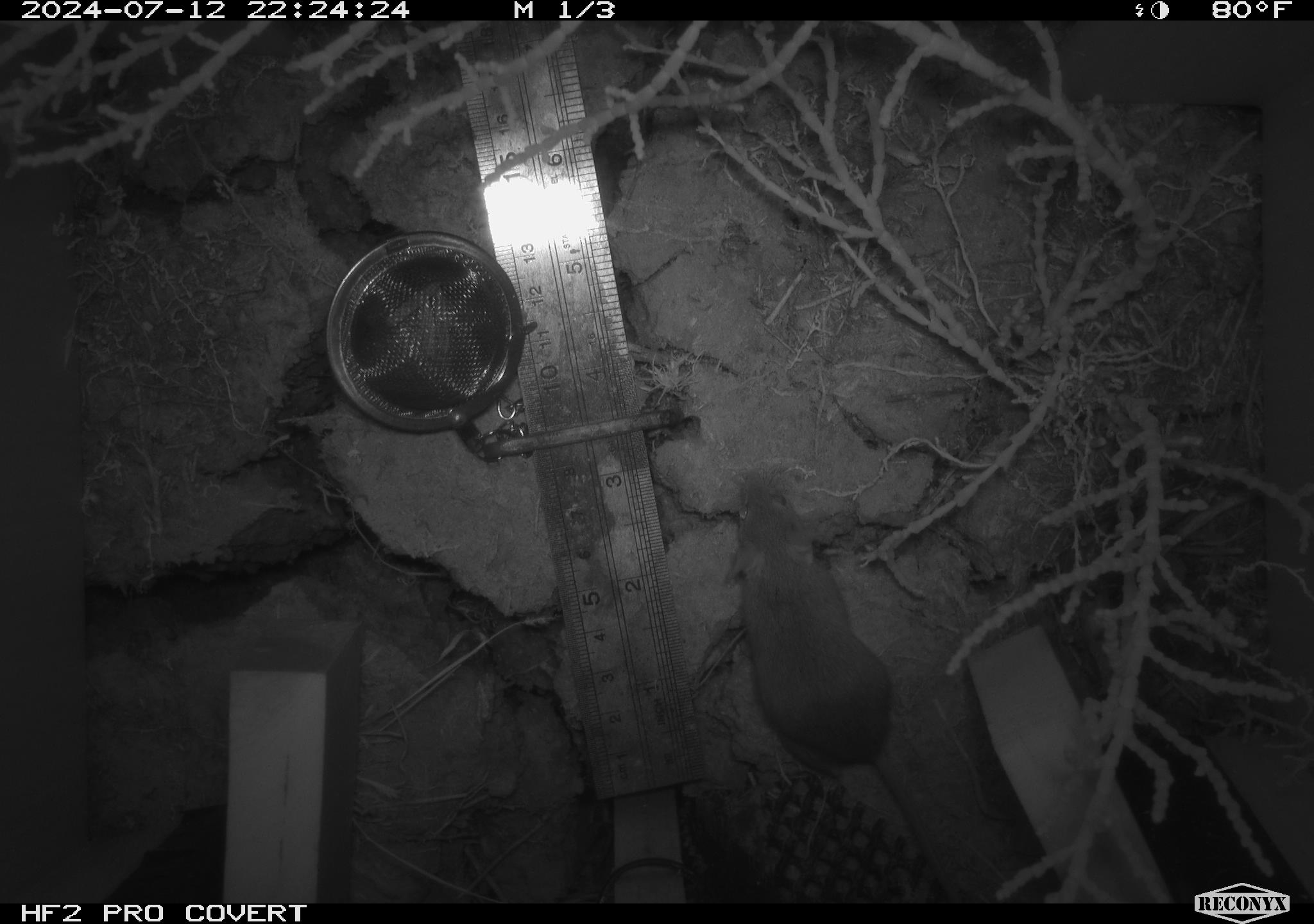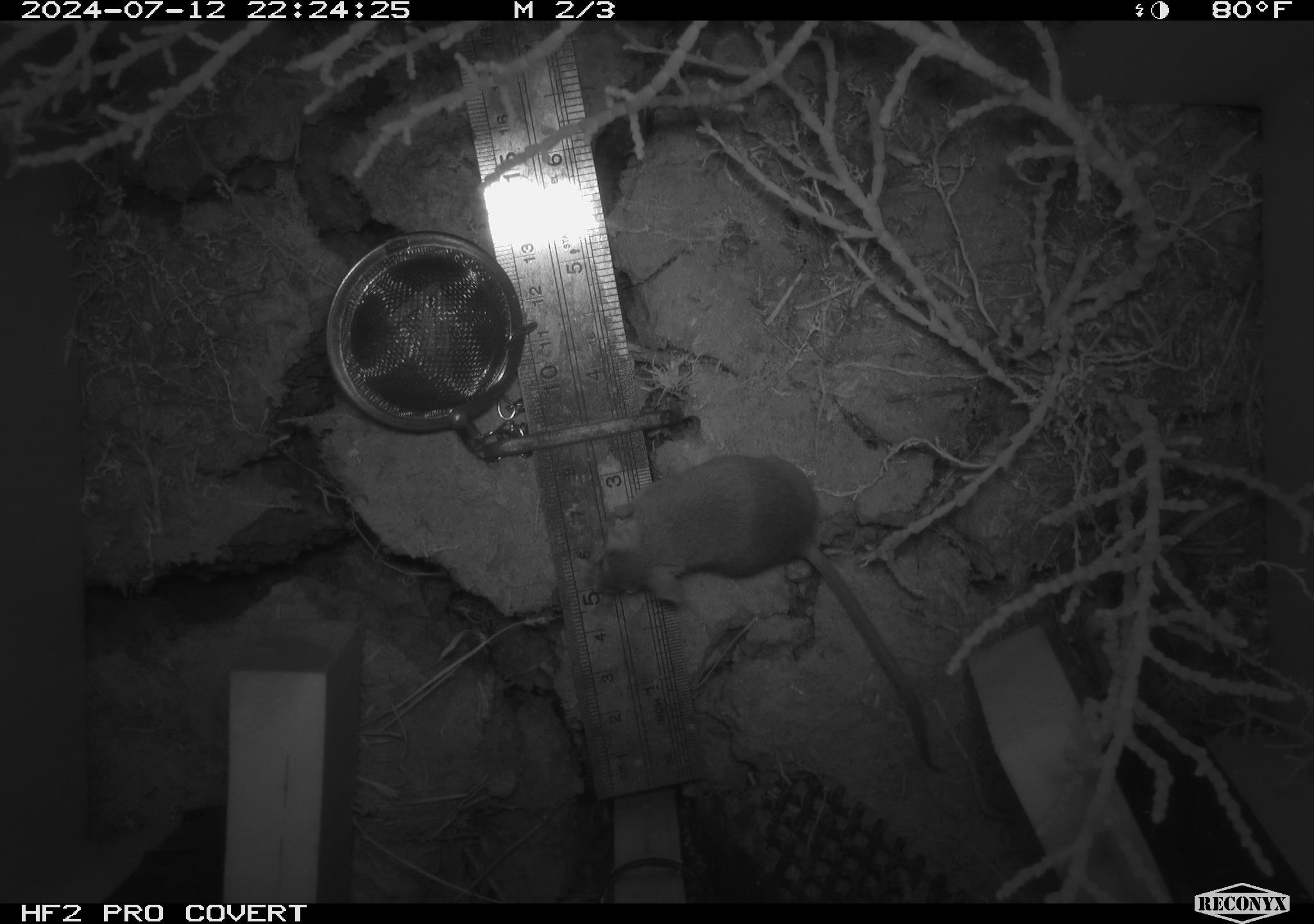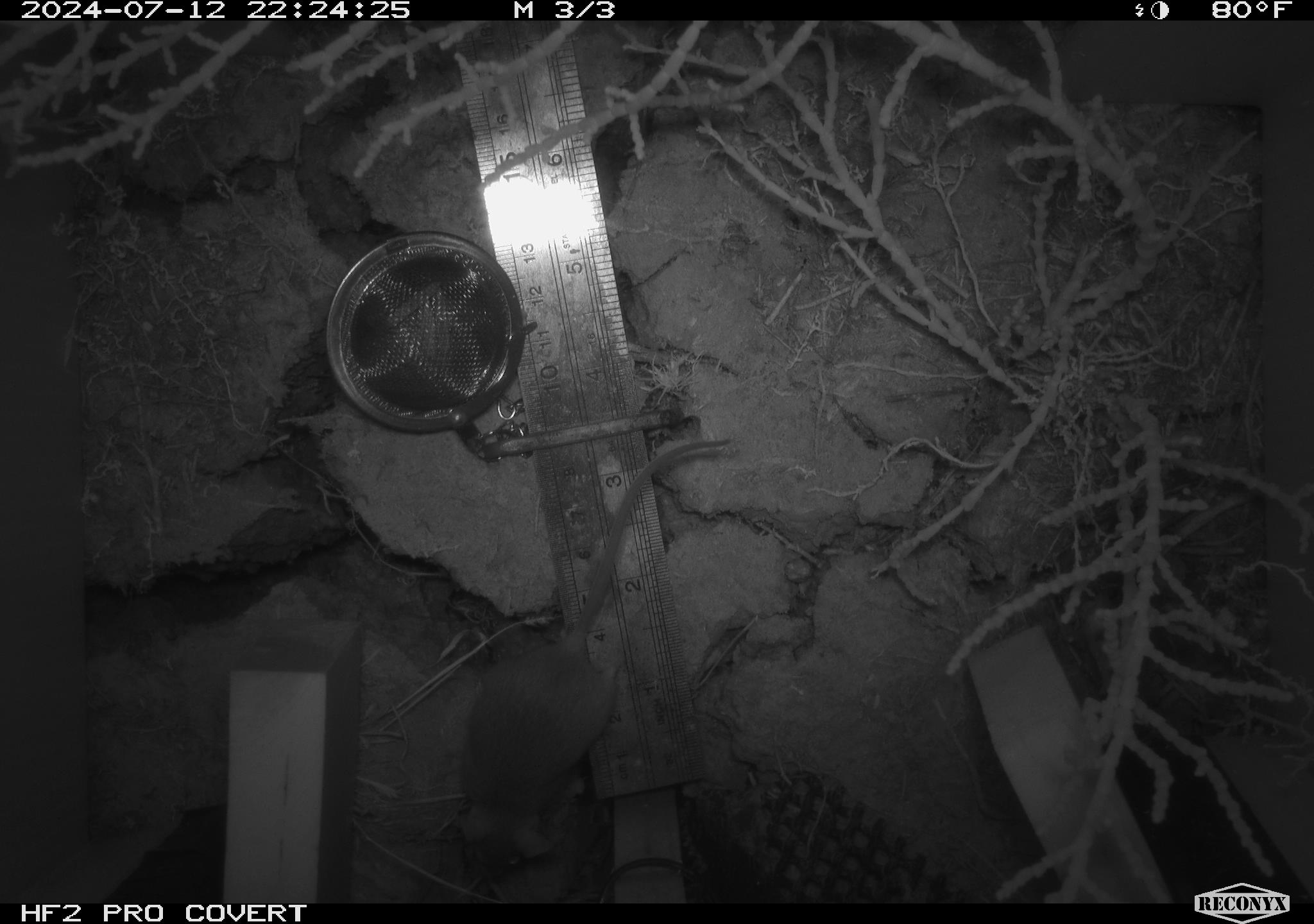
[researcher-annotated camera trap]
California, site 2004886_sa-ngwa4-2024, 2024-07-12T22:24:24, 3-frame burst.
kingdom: Animalia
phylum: Chordata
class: Mammalia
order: Rodentia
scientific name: Rodentia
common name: mouse species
Mouse species (Rodentia).